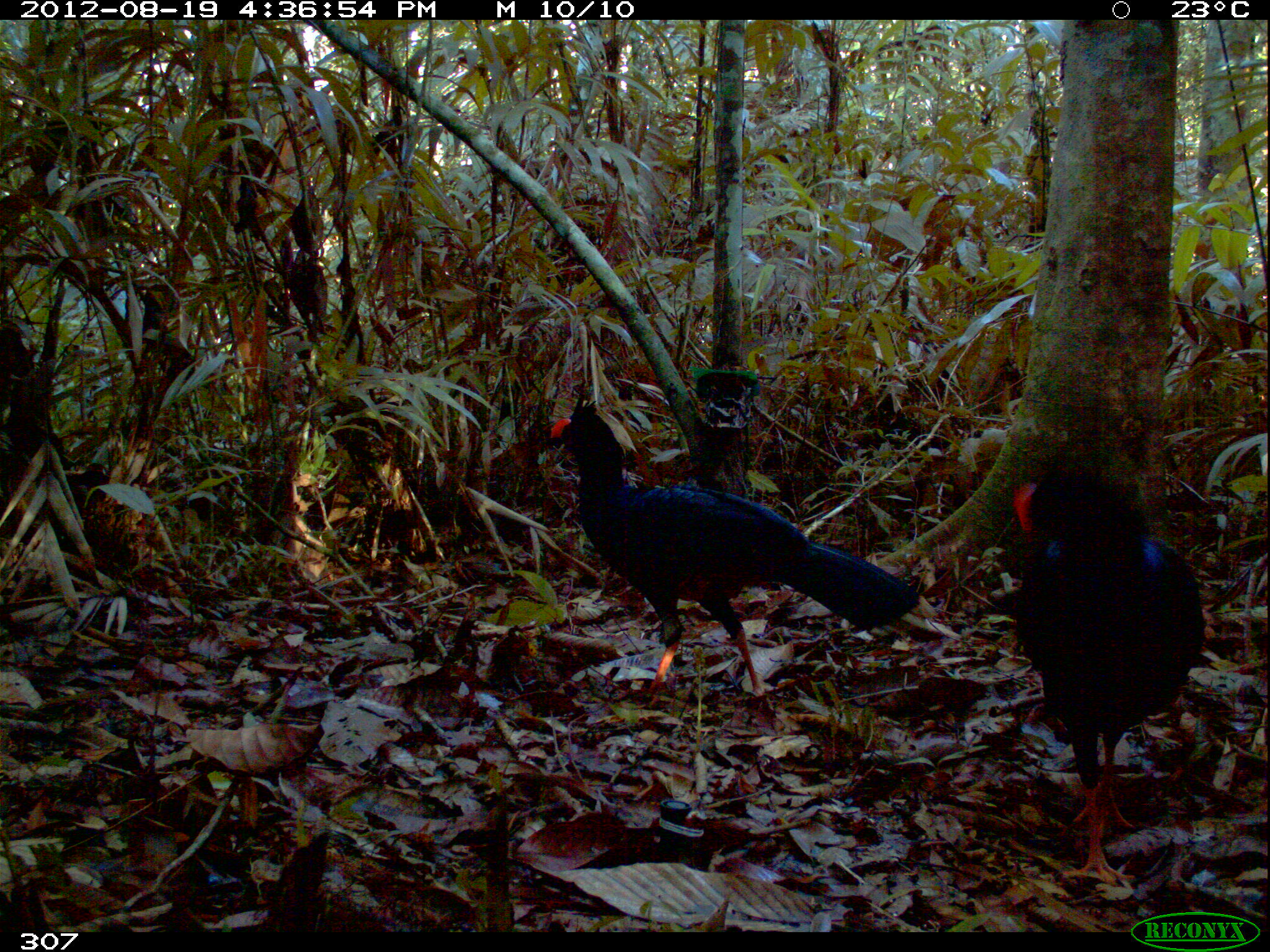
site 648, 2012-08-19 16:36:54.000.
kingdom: Animalia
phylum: Chordata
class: Aves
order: Galliformes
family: Cracidae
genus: Mitu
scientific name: Mitu tuberosum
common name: razor-billed curassow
Mitu tuberosum (razor-billed curassow).